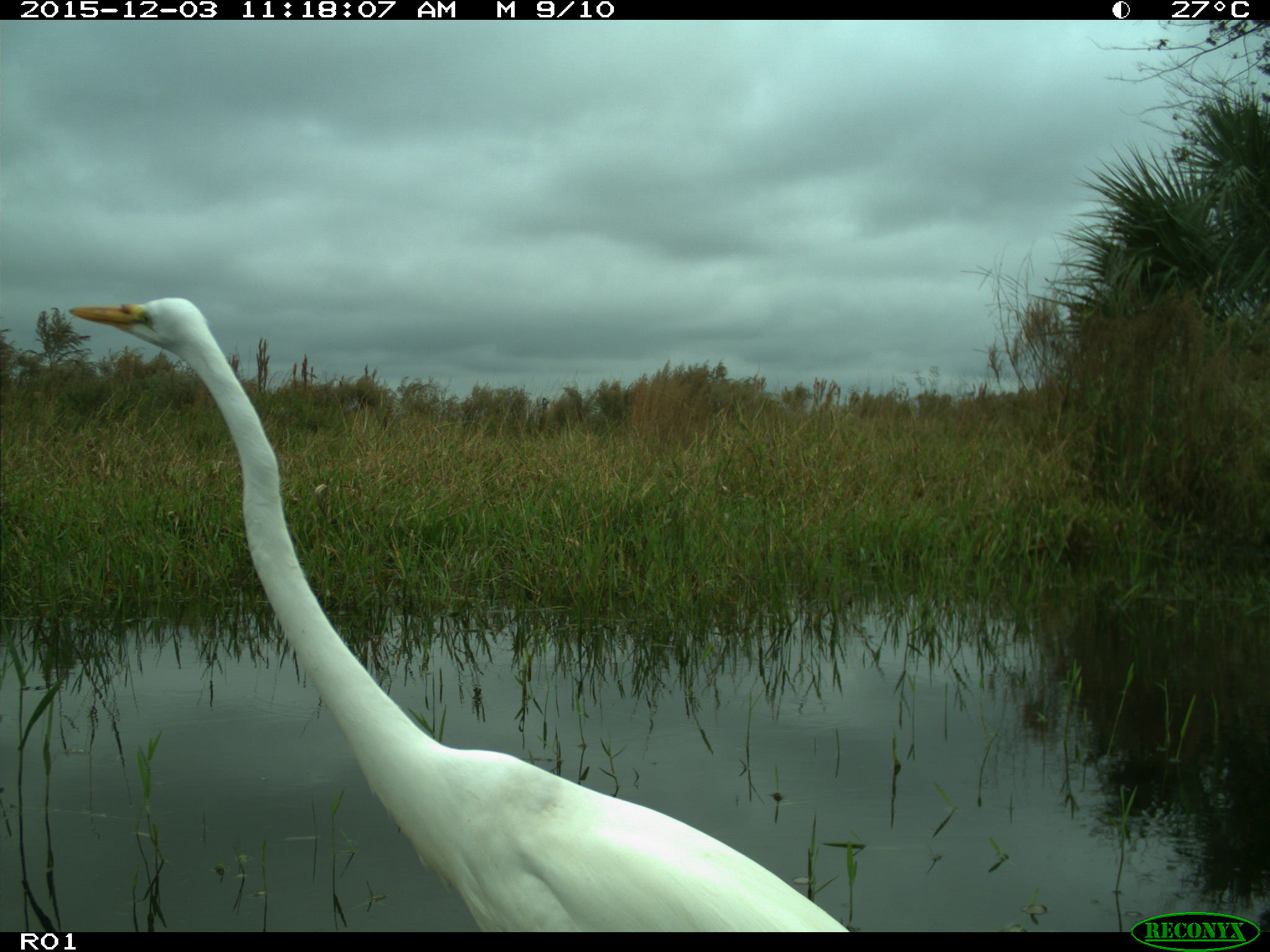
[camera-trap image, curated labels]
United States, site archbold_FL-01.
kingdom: Animalia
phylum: Chordata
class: Aves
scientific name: Aves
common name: birds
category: unidentified bird